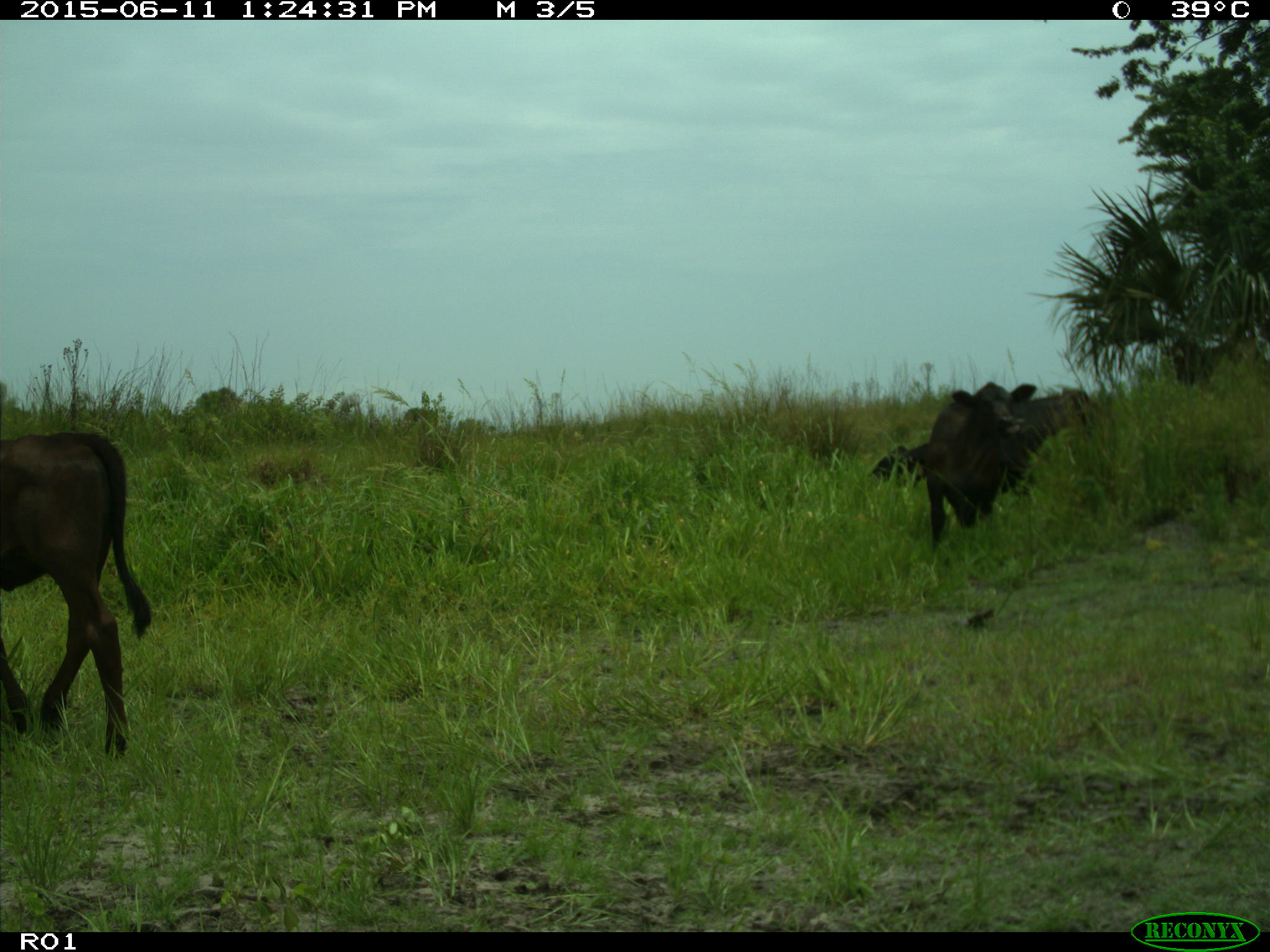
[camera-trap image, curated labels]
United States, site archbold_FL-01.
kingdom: Animalia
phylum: Chordata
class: Mammalia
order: Artiodactyla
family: Bovidae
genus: Bos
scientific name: Bos taurus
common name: domestic cow